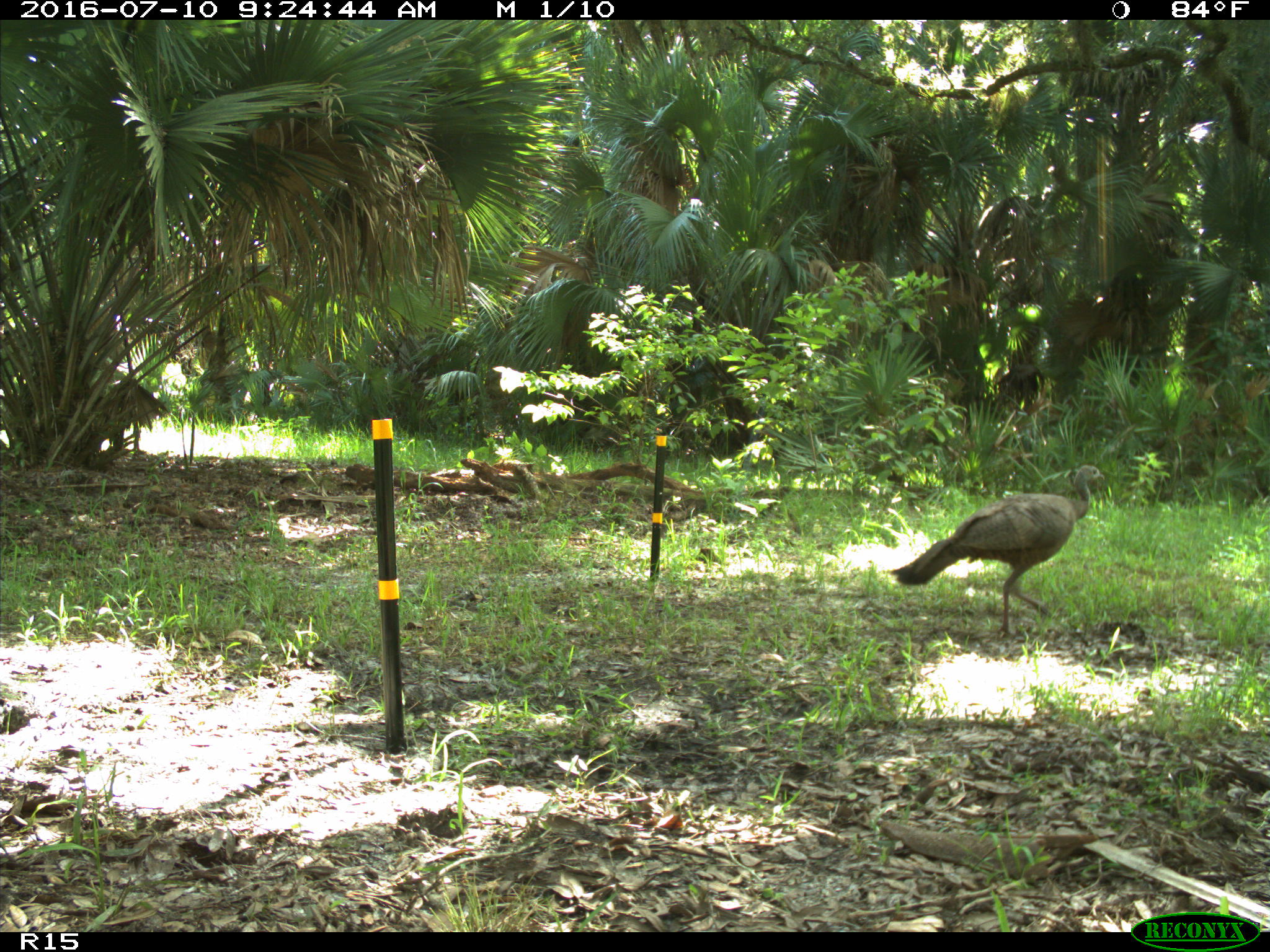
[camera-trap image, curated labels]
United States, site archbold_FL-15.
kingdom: Animalia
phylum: Chordata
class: Aves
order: Galliformes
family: Phasianidae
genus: Meleagris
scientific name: Meleagris gallopavo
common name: wild turkey